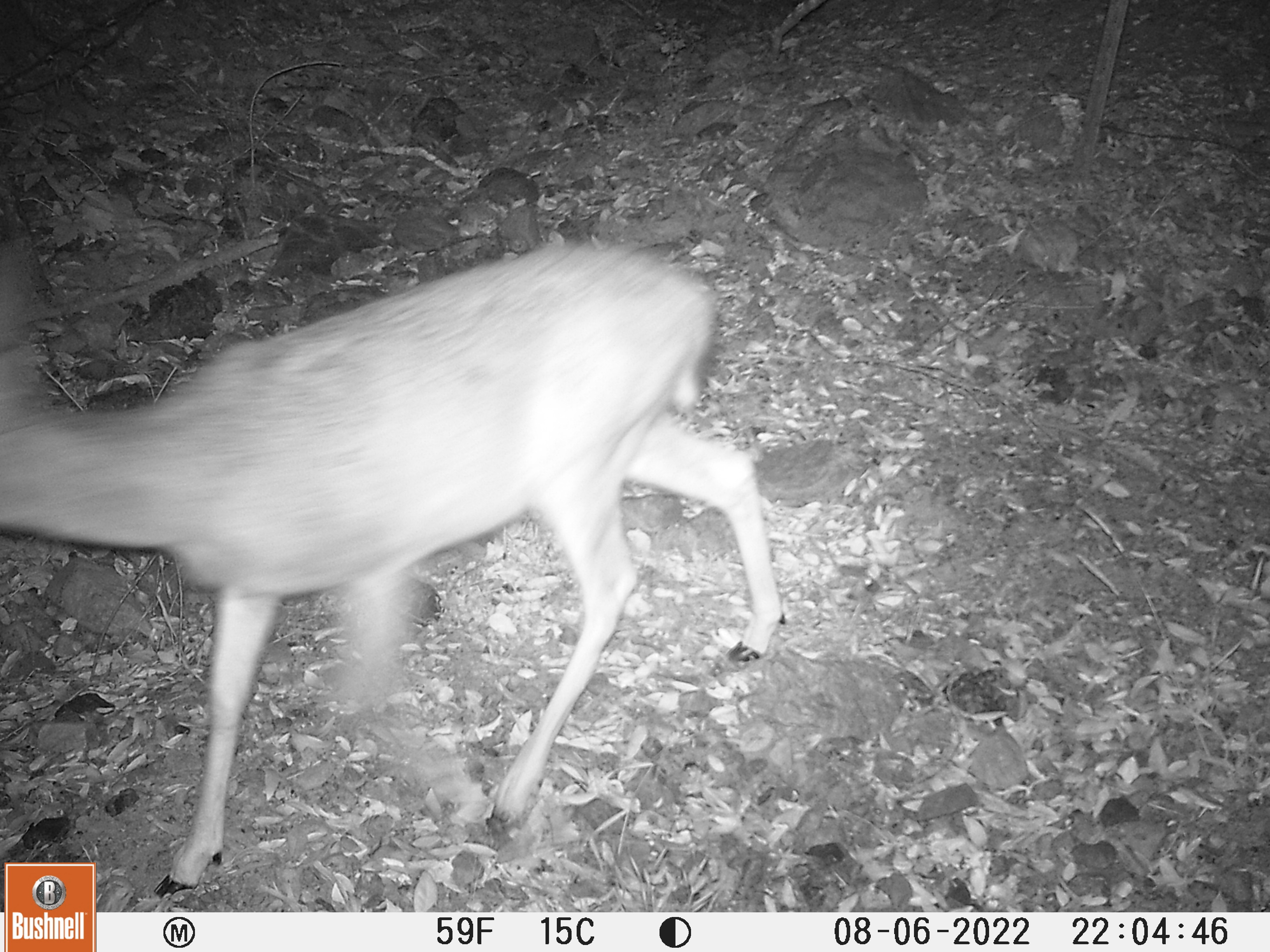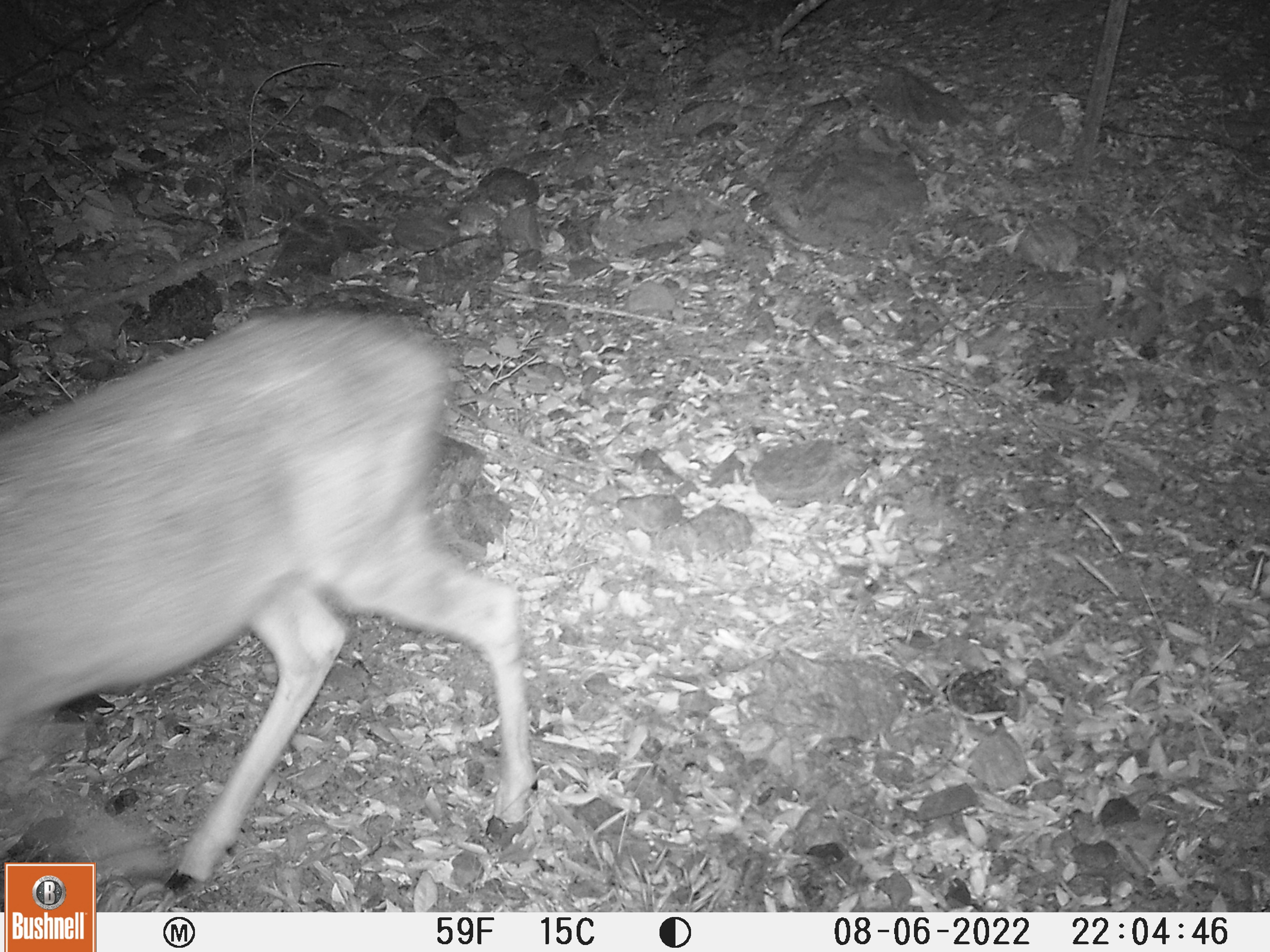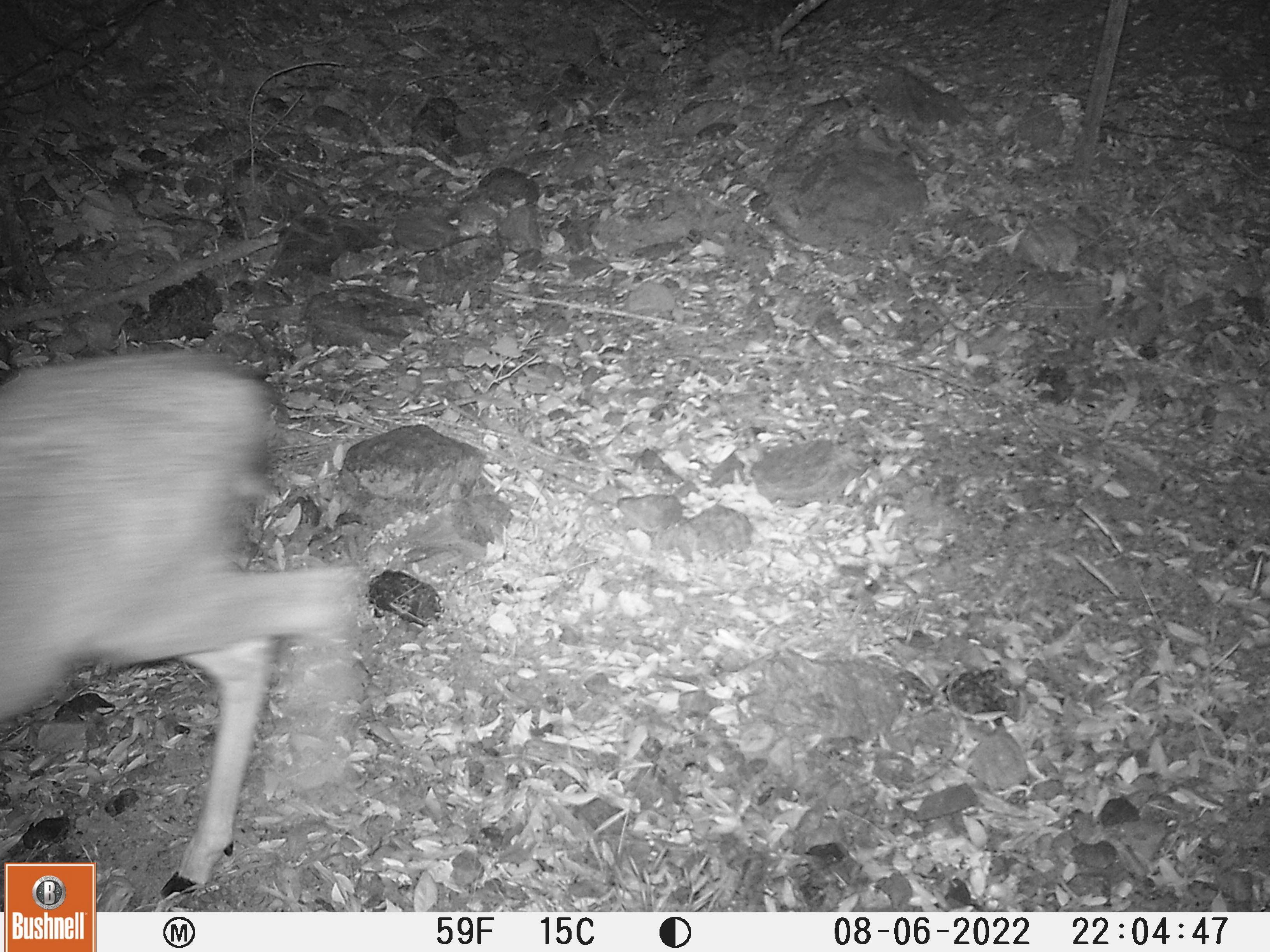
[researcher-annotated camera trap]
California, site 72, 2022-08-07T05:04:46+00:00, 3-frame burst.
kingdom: Animalia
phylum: Chordata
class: Mammalia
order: Artiodactyla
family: Cervidae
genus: Odocoileus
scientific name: Odocoileus hemionus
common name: mule deer